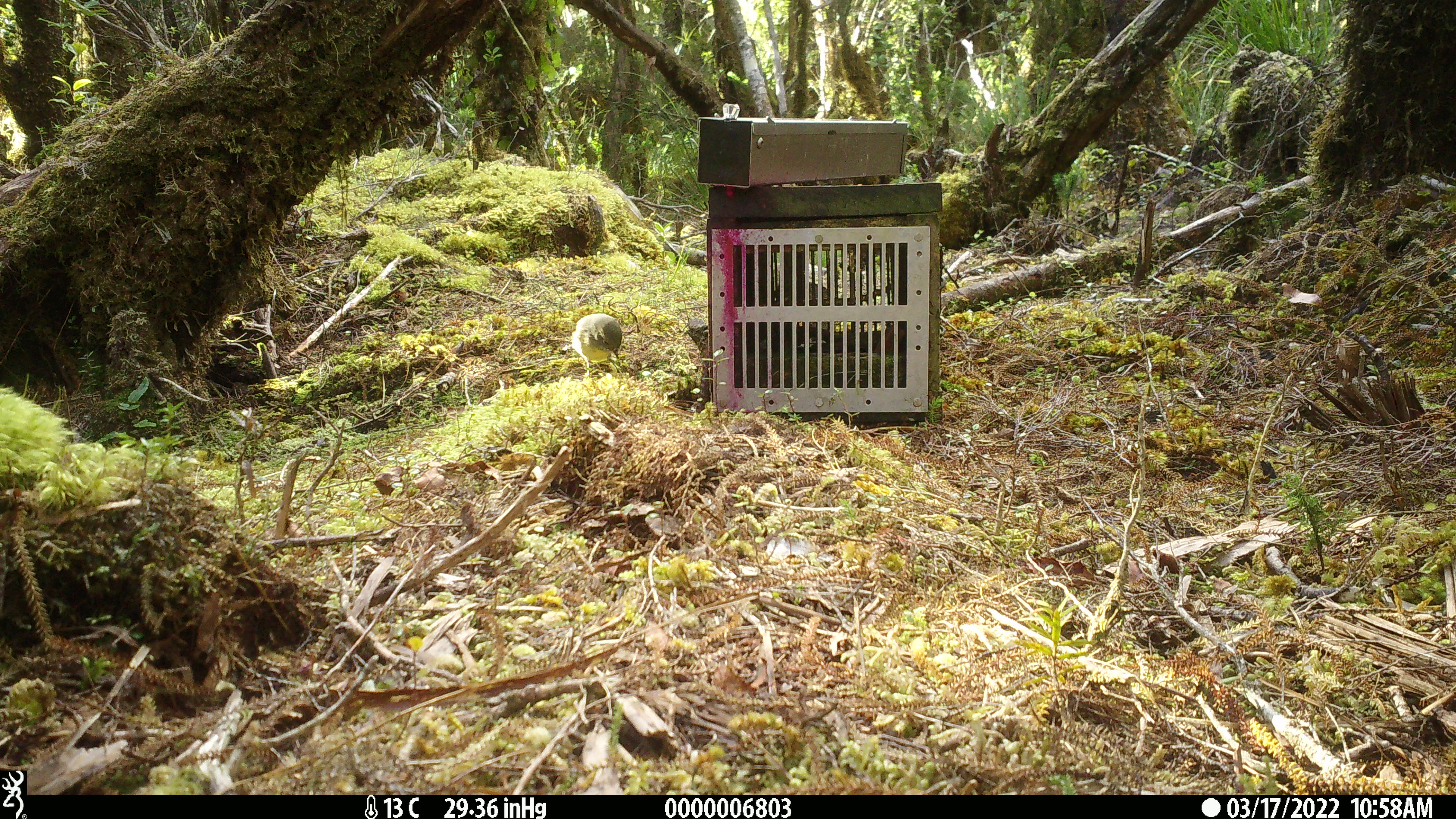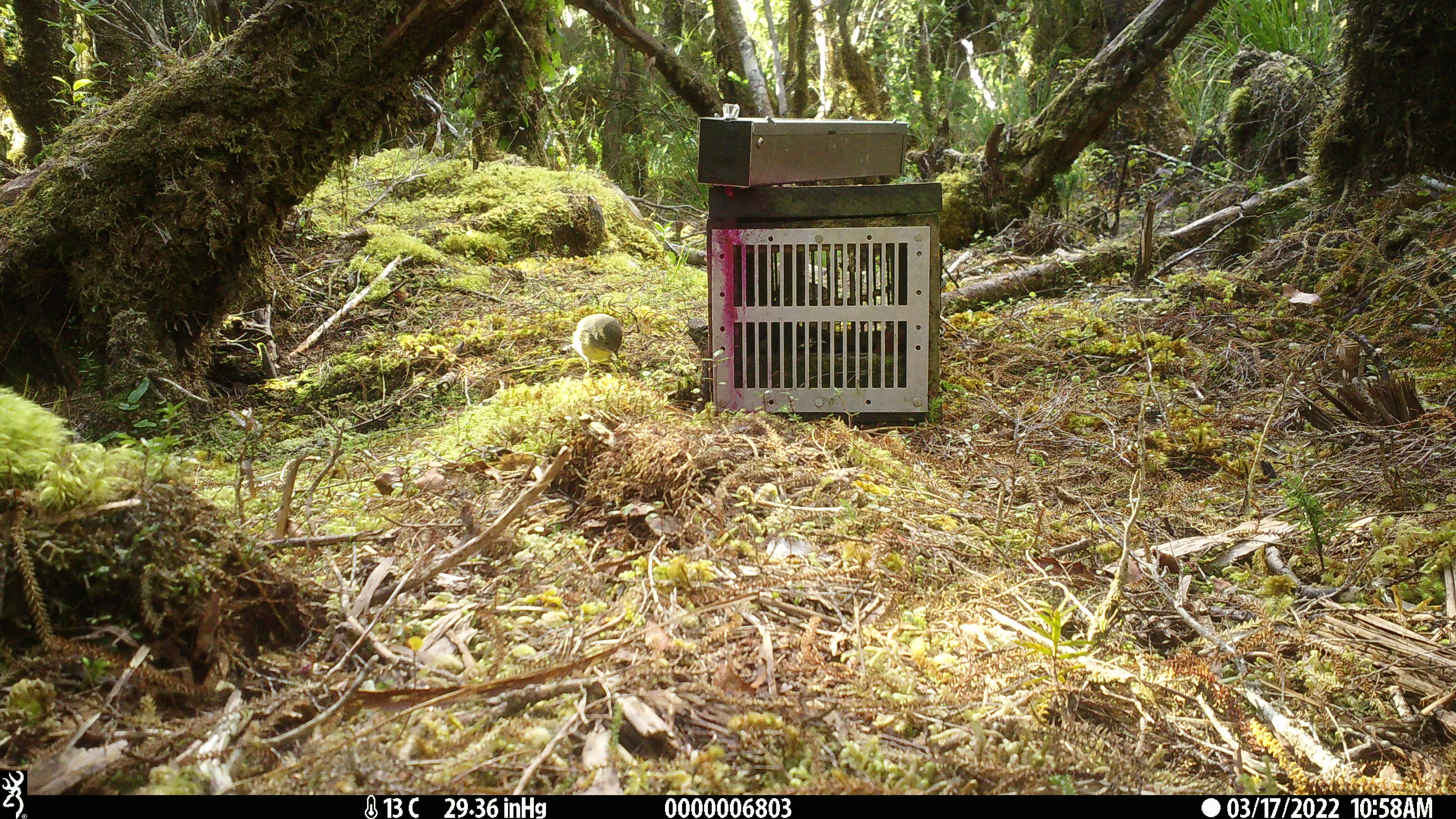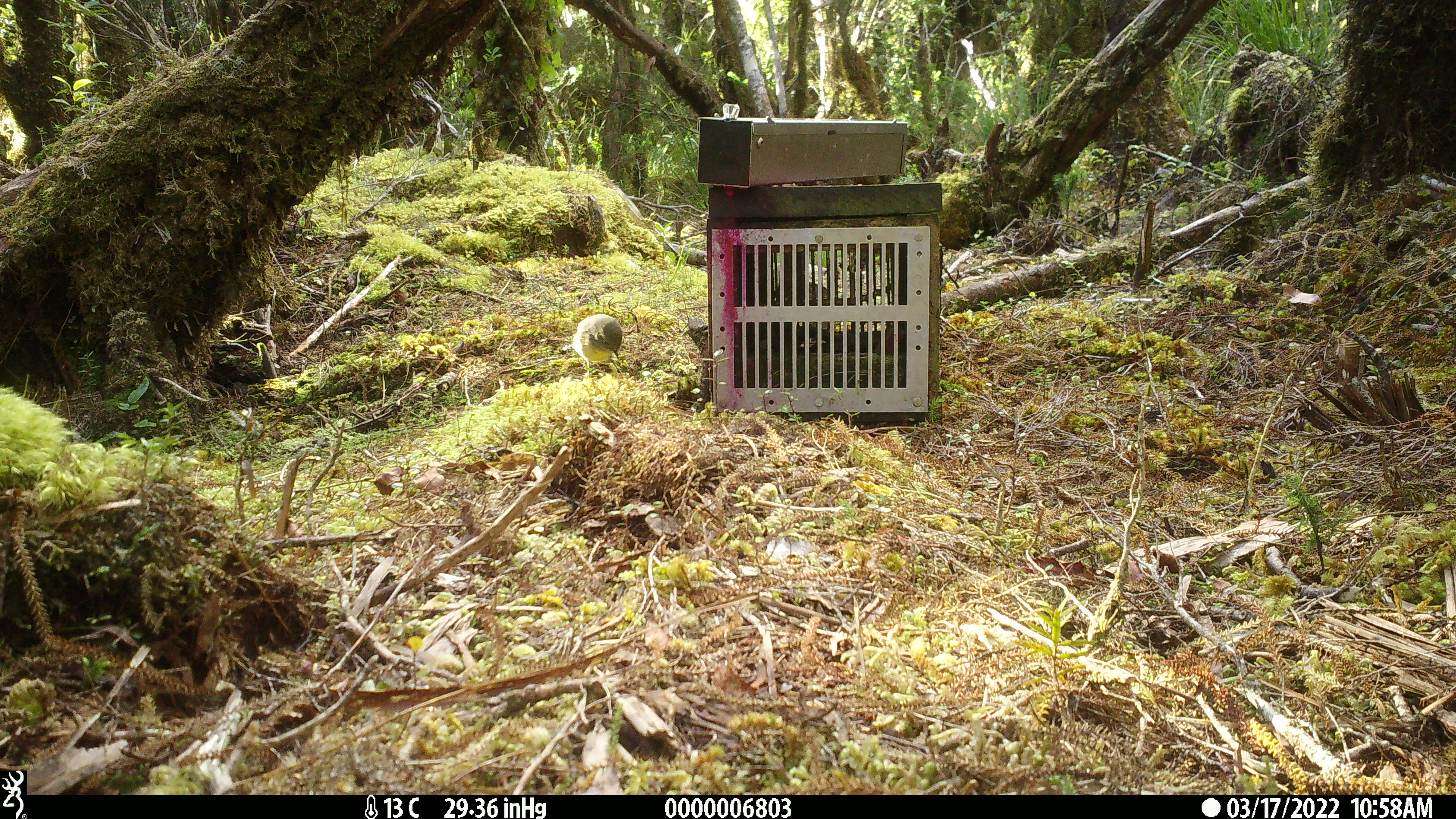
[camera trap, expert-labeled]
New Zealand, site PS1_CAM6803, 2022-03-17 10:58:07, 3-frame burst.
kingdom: Animalia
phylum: Chordata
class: Aves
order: Passeriformes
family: Petroicidae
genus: Petroica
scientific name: Petroica macrocephala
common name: tomtit